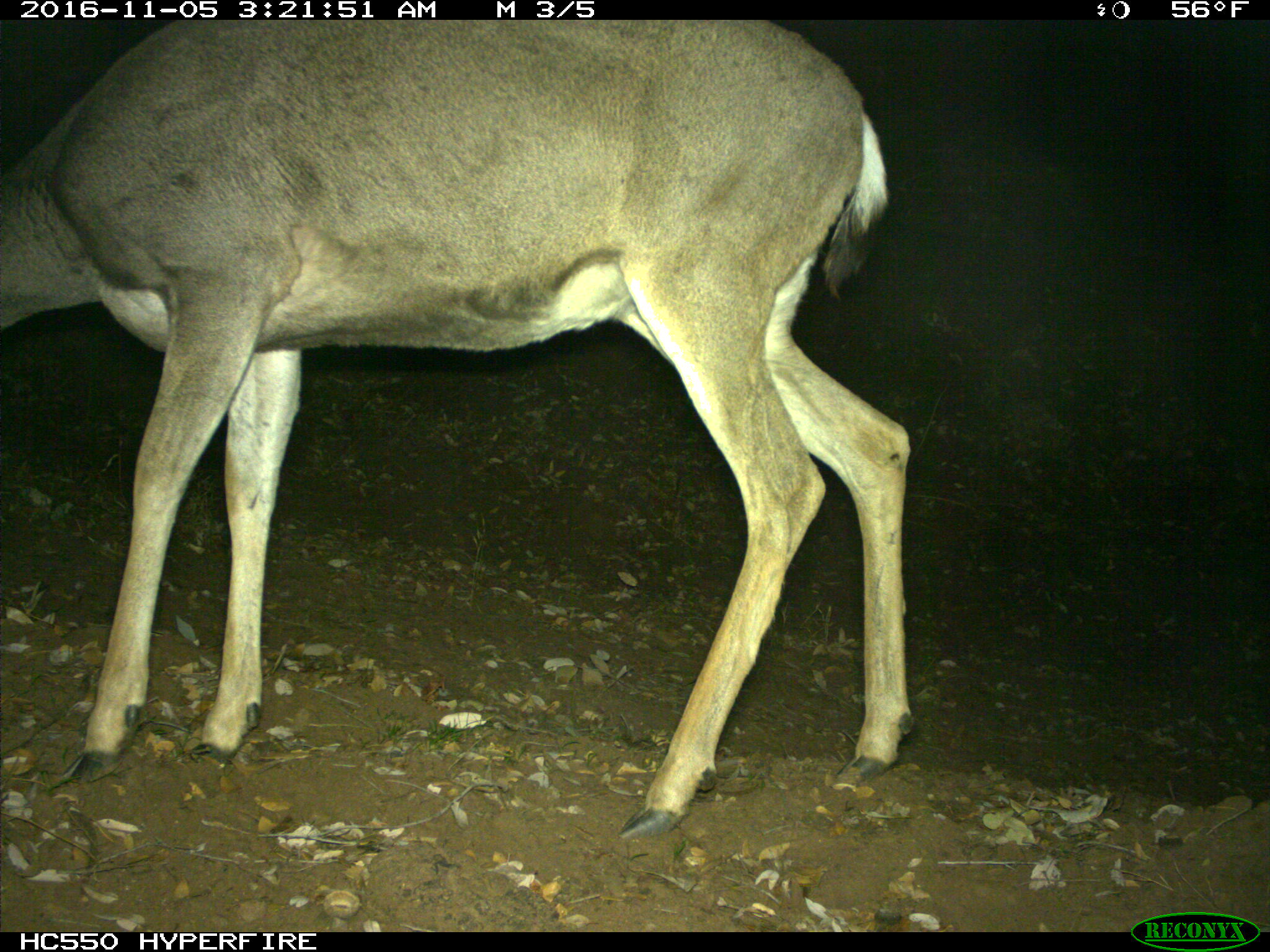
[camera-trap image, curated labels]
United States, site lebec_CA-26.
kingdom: Animalia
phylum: Chordata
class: Mammalia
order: Artiodactyla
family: Cervidae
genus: Odocoileus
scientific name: Odocoileus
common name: deer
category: unidentified deer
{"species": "unidentified deer (deer) (Odocoileus)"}